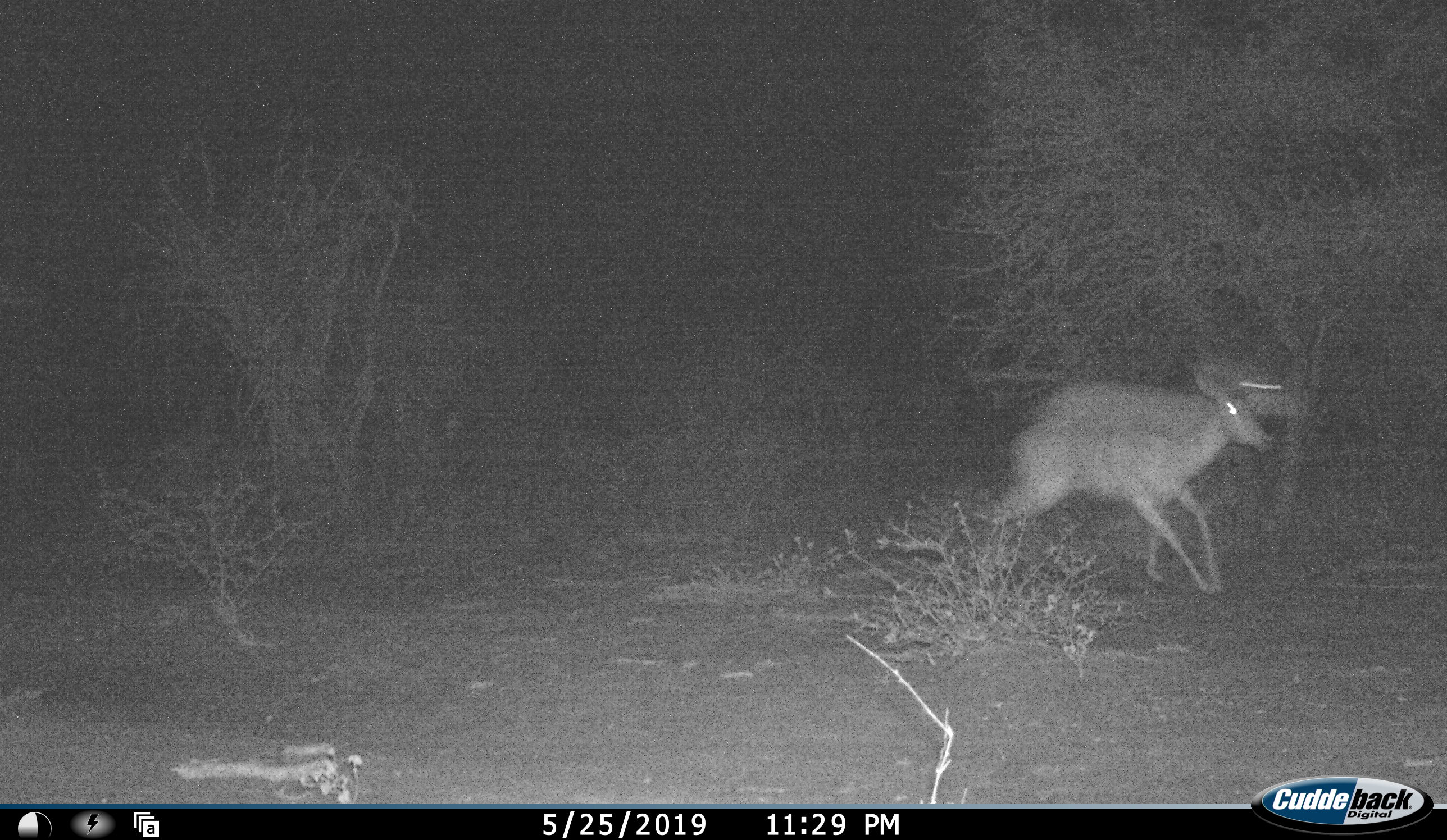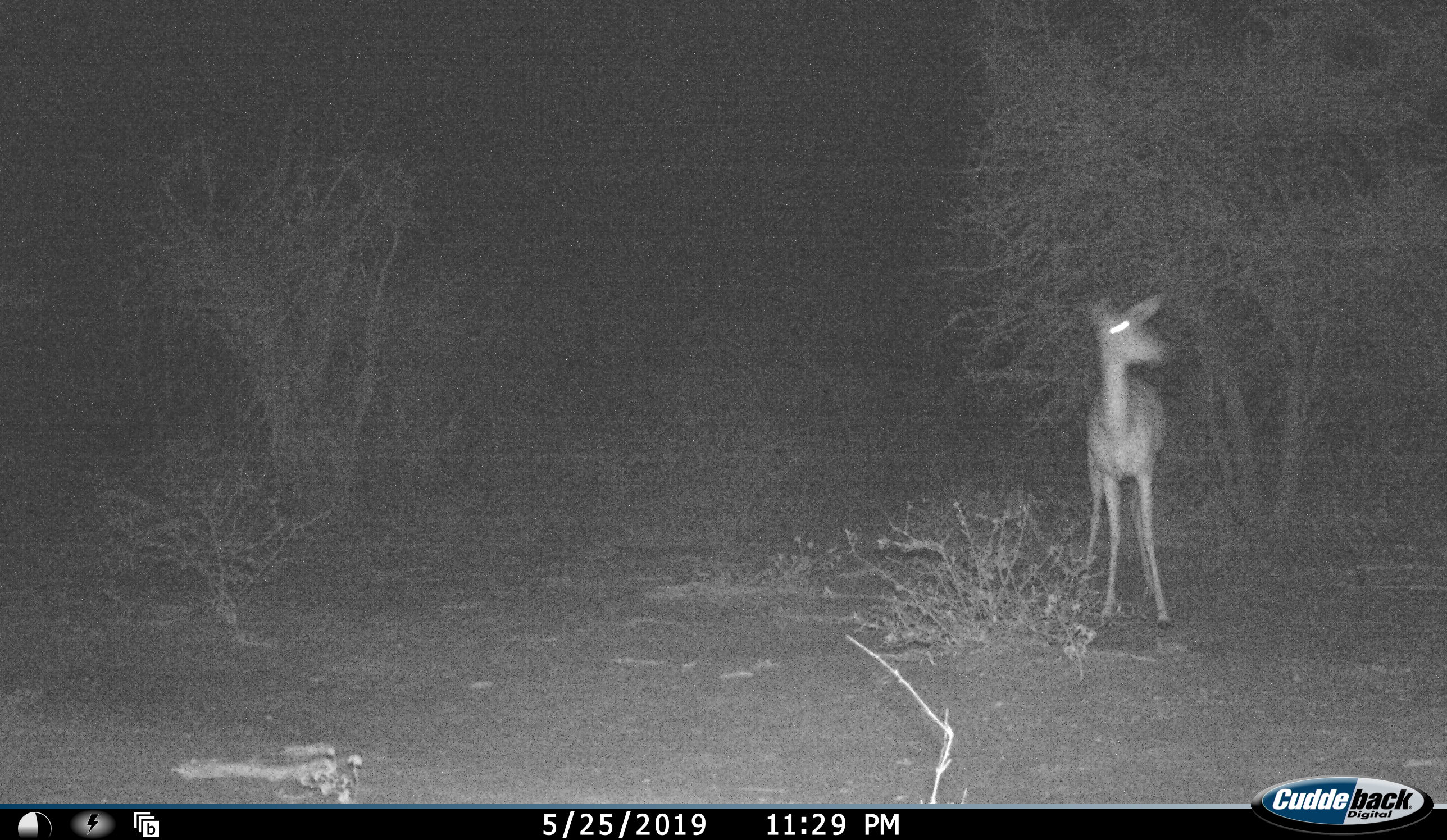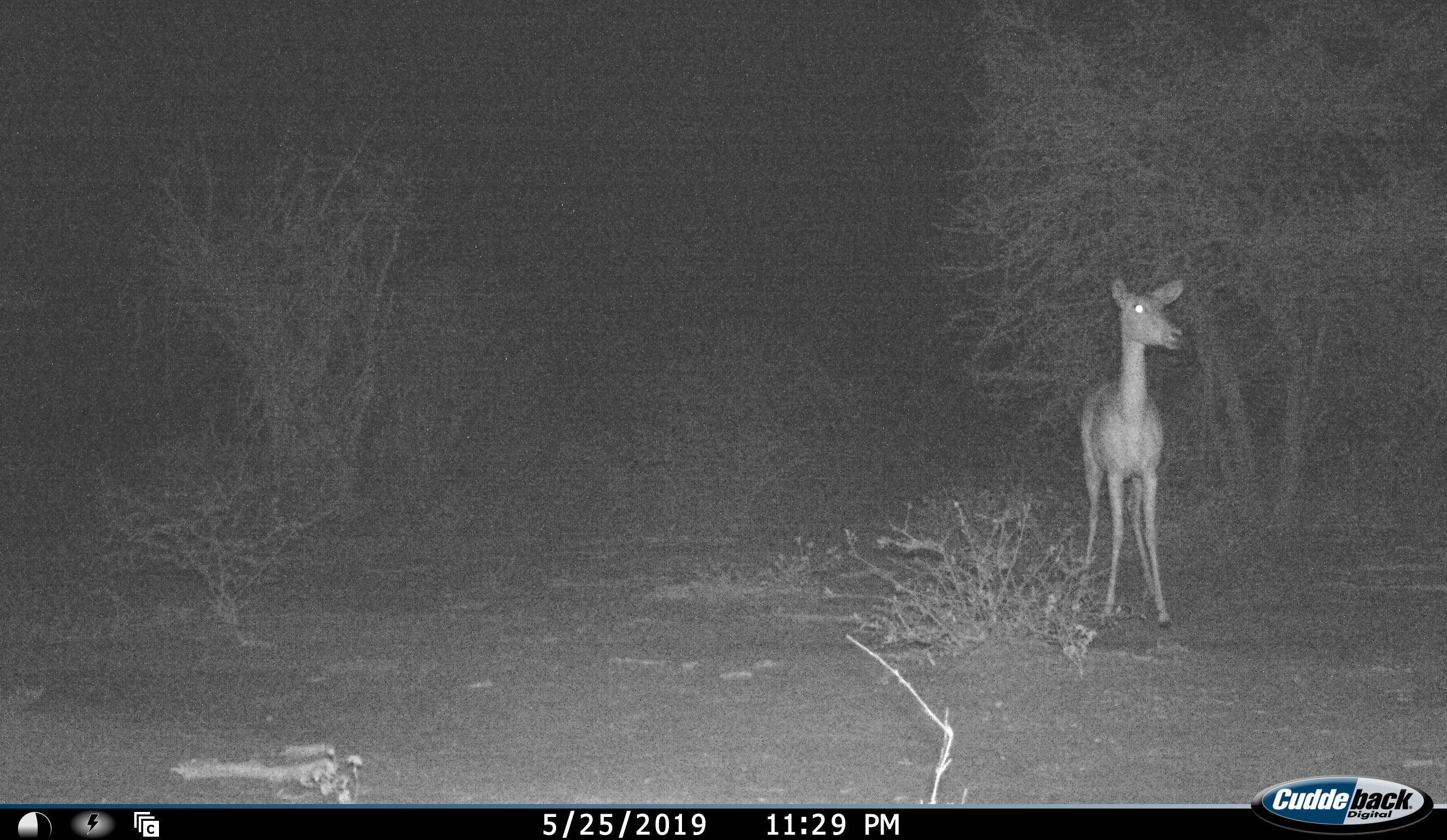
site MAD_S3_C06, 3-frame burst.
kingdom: Animalia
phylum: Chordata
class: Mammalia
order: Artiodactyla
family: Bovidae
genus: Aepyceros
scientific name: Aepyceros melampus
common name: impala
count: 2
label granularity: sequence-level